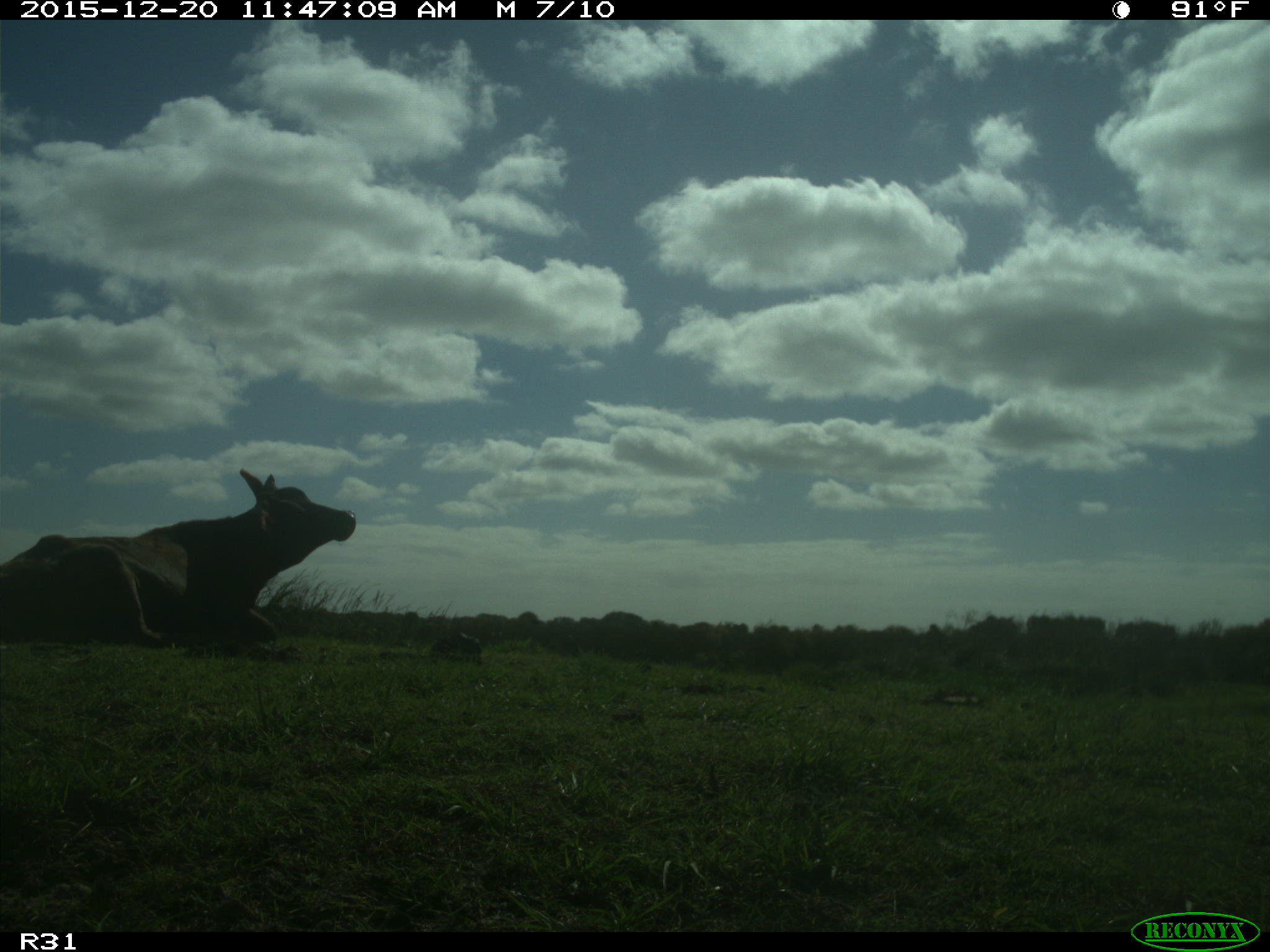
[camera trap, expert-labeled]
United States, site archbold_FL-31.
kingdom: Animalia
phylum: Chordata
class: Mammalia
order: Artiodactyla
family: Bovidae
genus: Bos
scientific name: Bos taurus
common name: domestic cow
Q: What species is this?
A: Bos taurus (domestic cow).